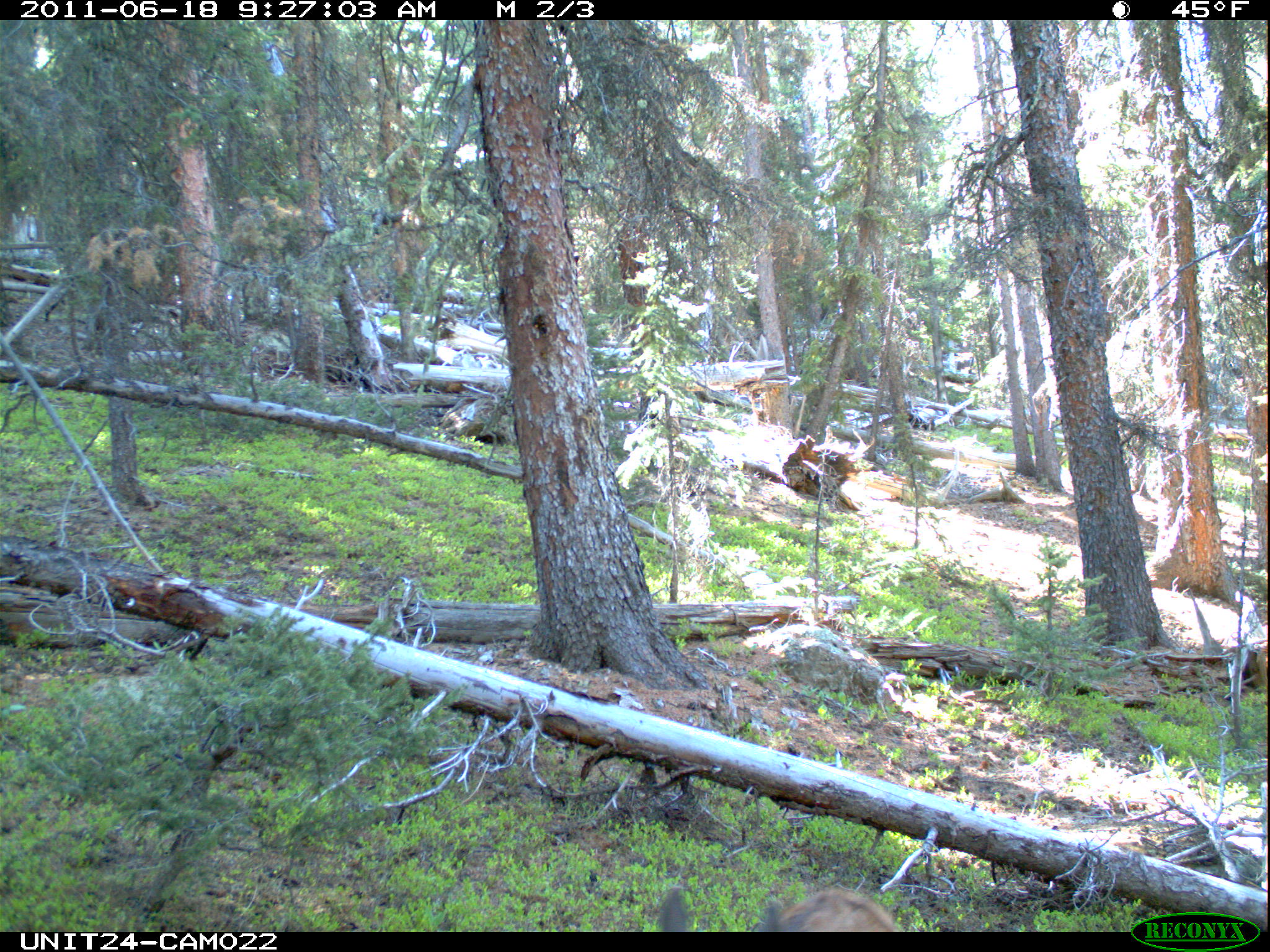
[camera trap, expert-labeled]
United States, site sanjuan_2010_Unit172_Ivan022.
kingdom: Animalia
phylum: Chordata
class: Mammalia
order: Artiodactyla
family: Cervidae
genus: Cervus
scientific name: Cervus elaphus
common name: red deer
Cervus elaphus (red deer).